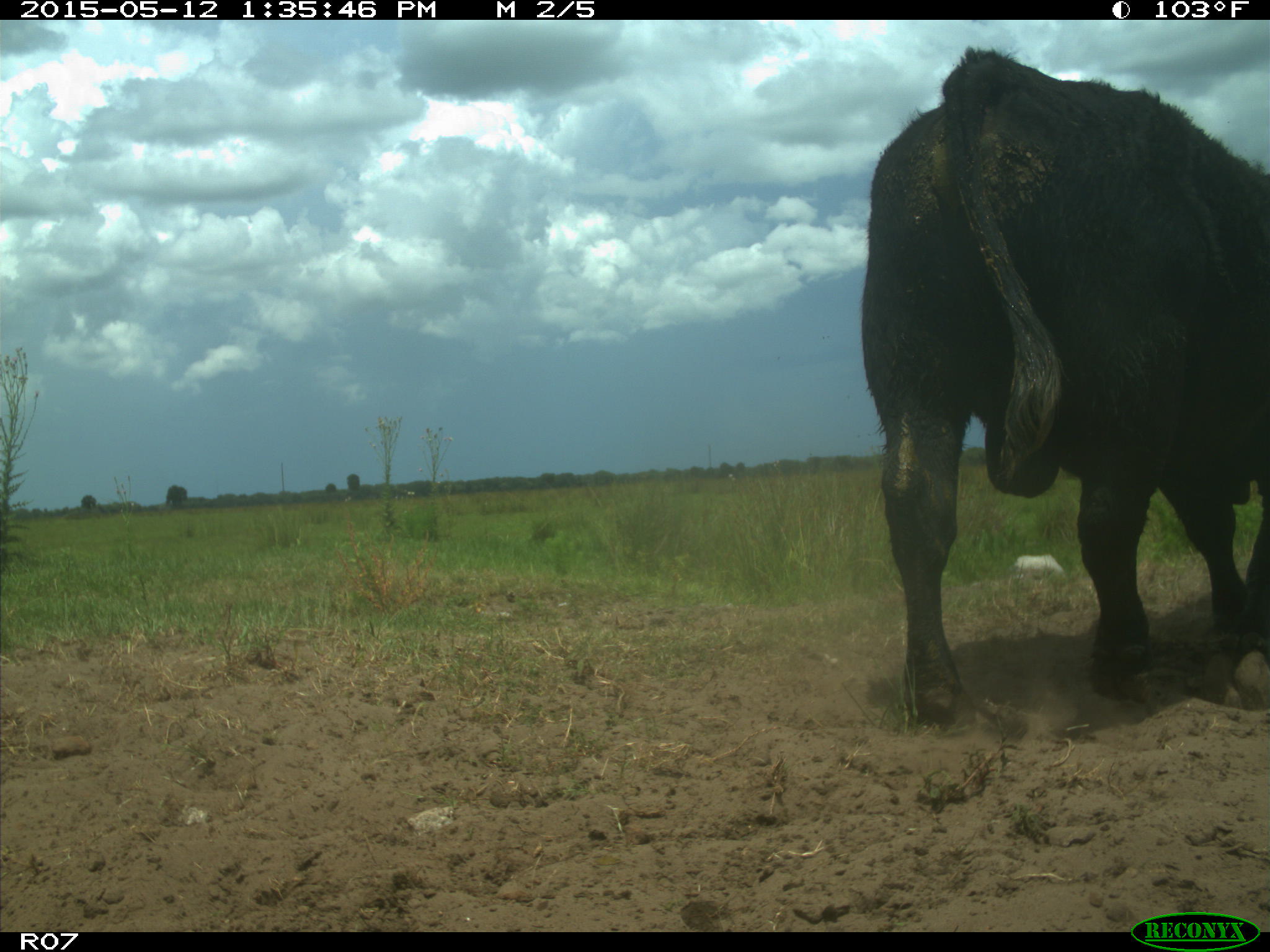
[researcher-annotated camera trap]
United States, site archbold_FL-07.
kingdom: Animalia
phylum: Chordata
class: Mammalia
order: Artiodactyla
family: Bovidae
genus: Bos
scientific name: Bos taurus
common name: domestic cow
Bos taurus (domestic cow).